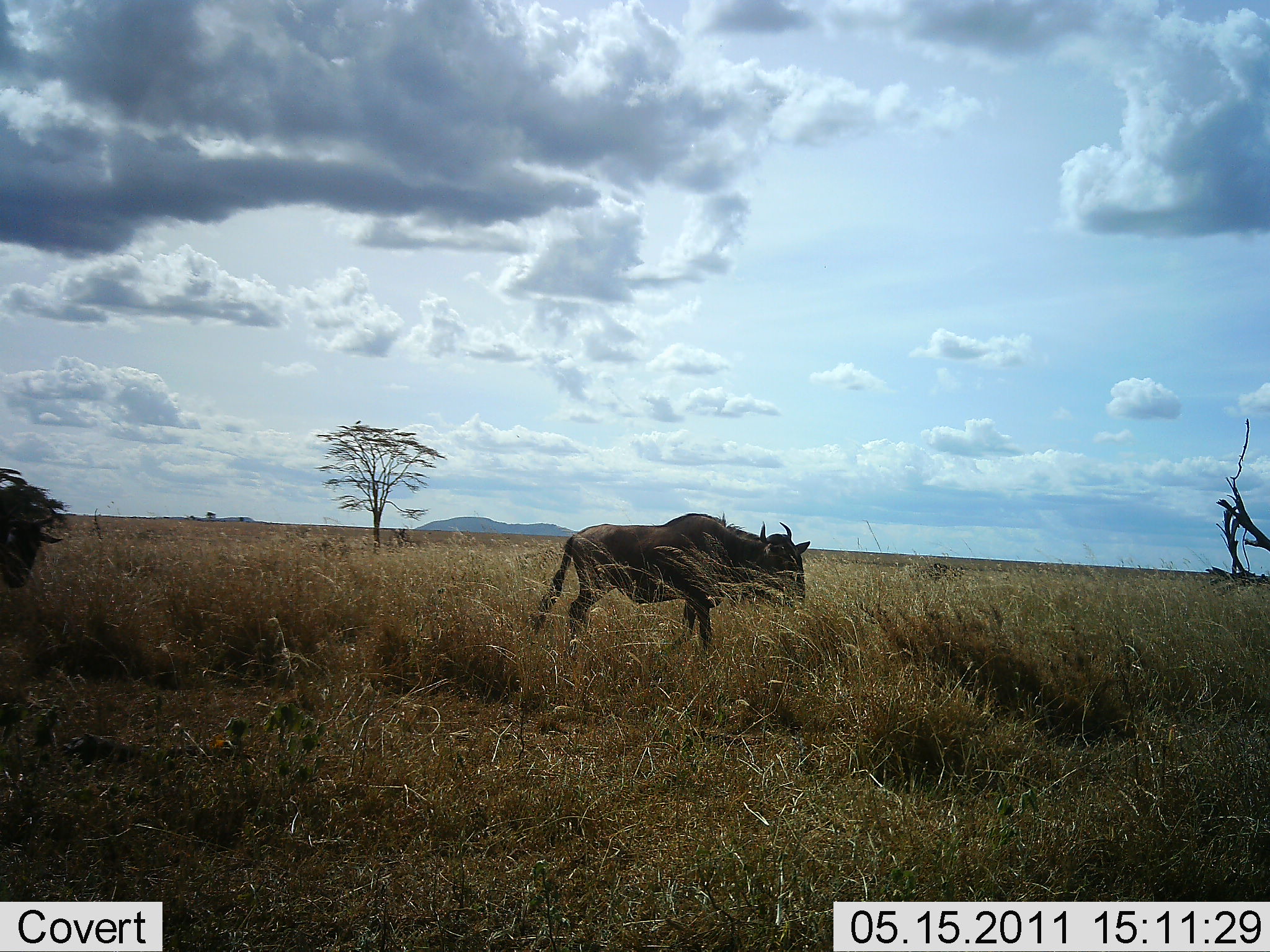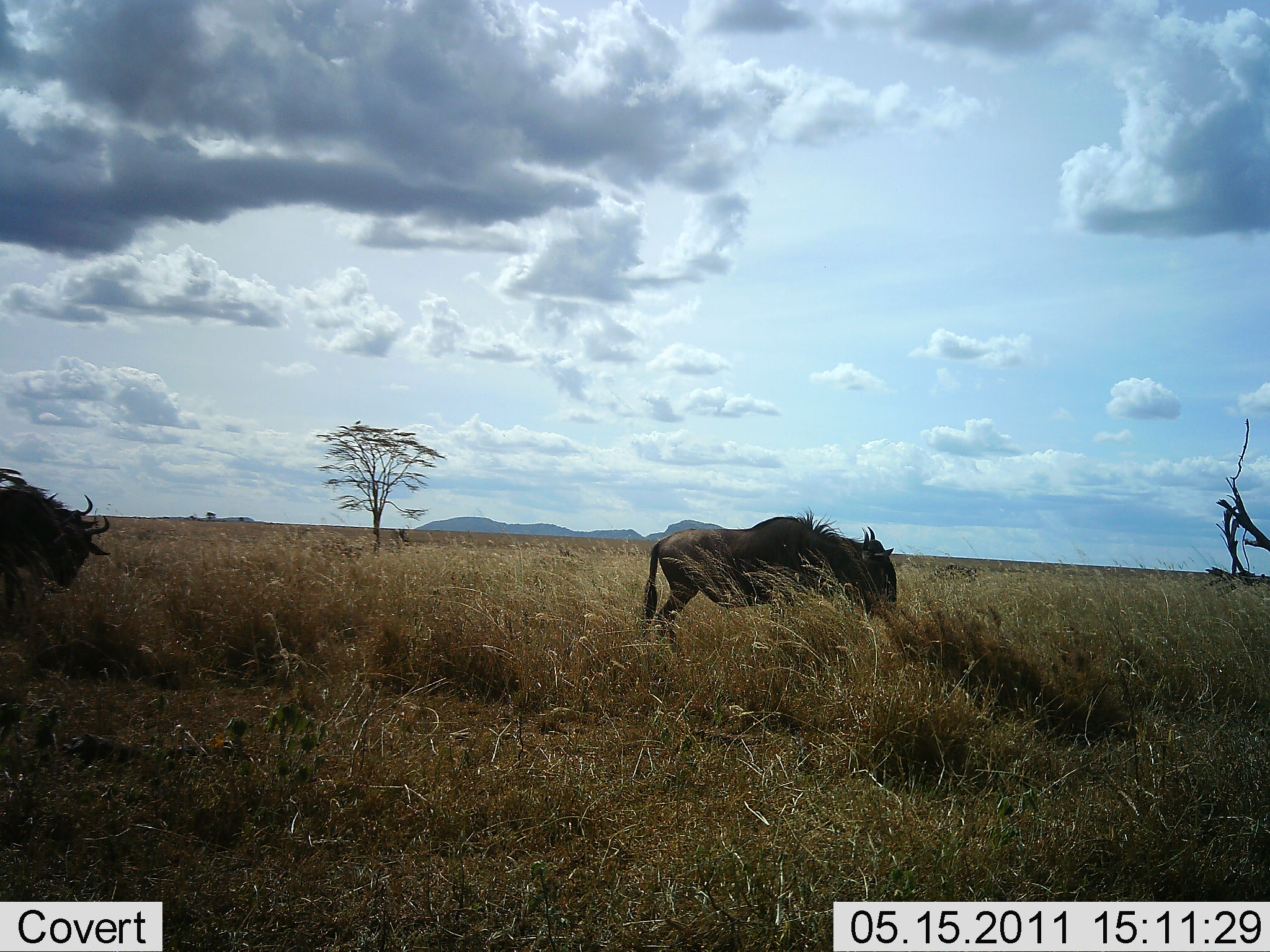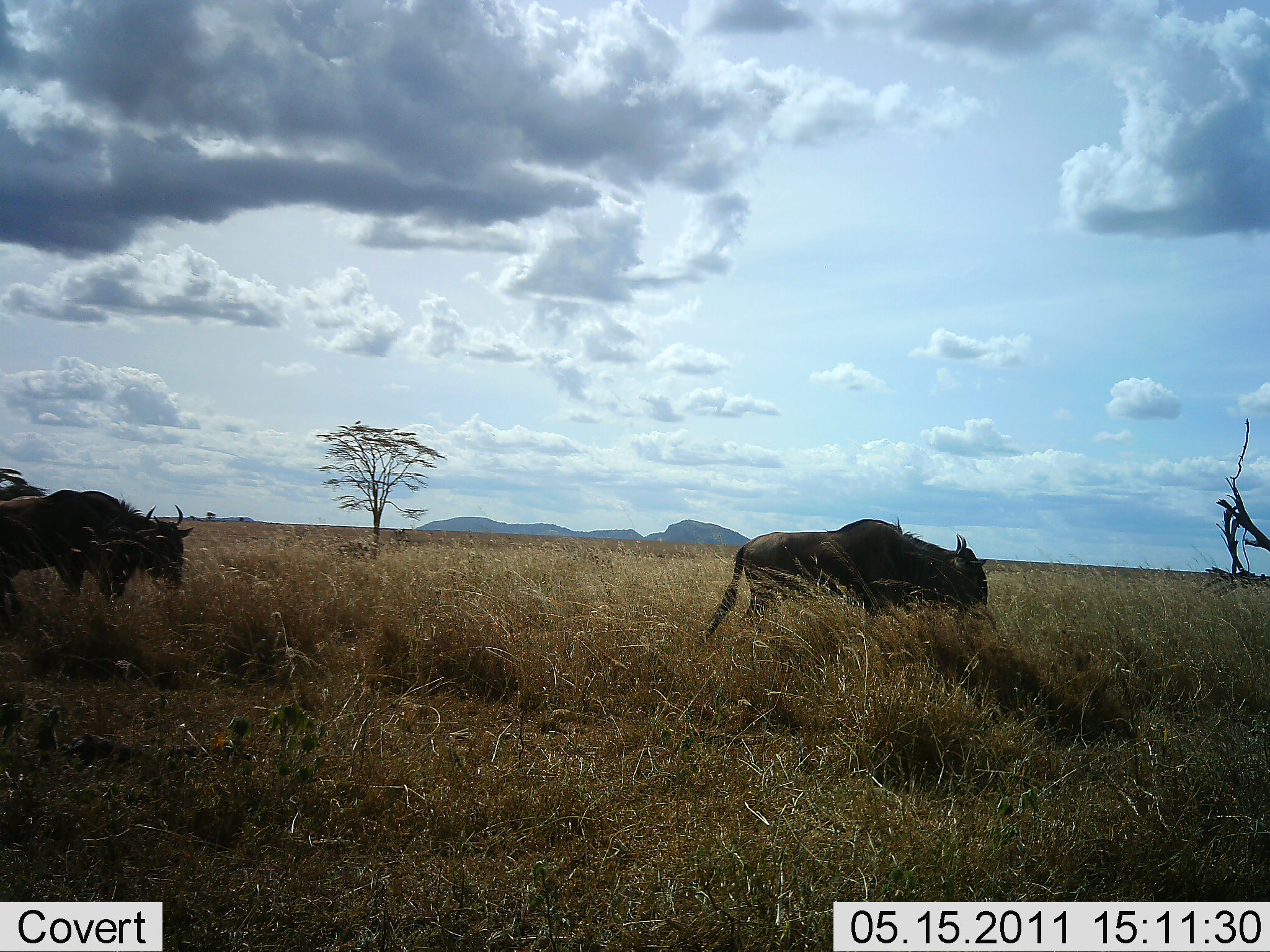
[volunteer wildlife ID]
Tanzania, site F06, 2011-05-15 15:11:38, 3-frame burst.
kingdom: Animalia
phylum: Chordata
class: Mammalia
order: Artiodactyla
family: Bovidae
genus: Connochaetes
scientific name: Connochaetes taurinus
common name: blue wildebeest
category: wildebeest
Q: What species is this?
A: Wildebeest (blue wildebeest) (Connochaetes taurinus).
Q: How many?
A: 2.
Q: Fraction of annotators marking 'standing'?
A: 8%.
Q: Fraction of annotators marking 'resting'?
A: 0%.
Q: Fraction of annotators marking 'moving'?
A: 100%.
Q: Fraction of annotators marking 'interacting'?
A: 0%.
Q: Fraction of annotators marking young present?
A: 0%.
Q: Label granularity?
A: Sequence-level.